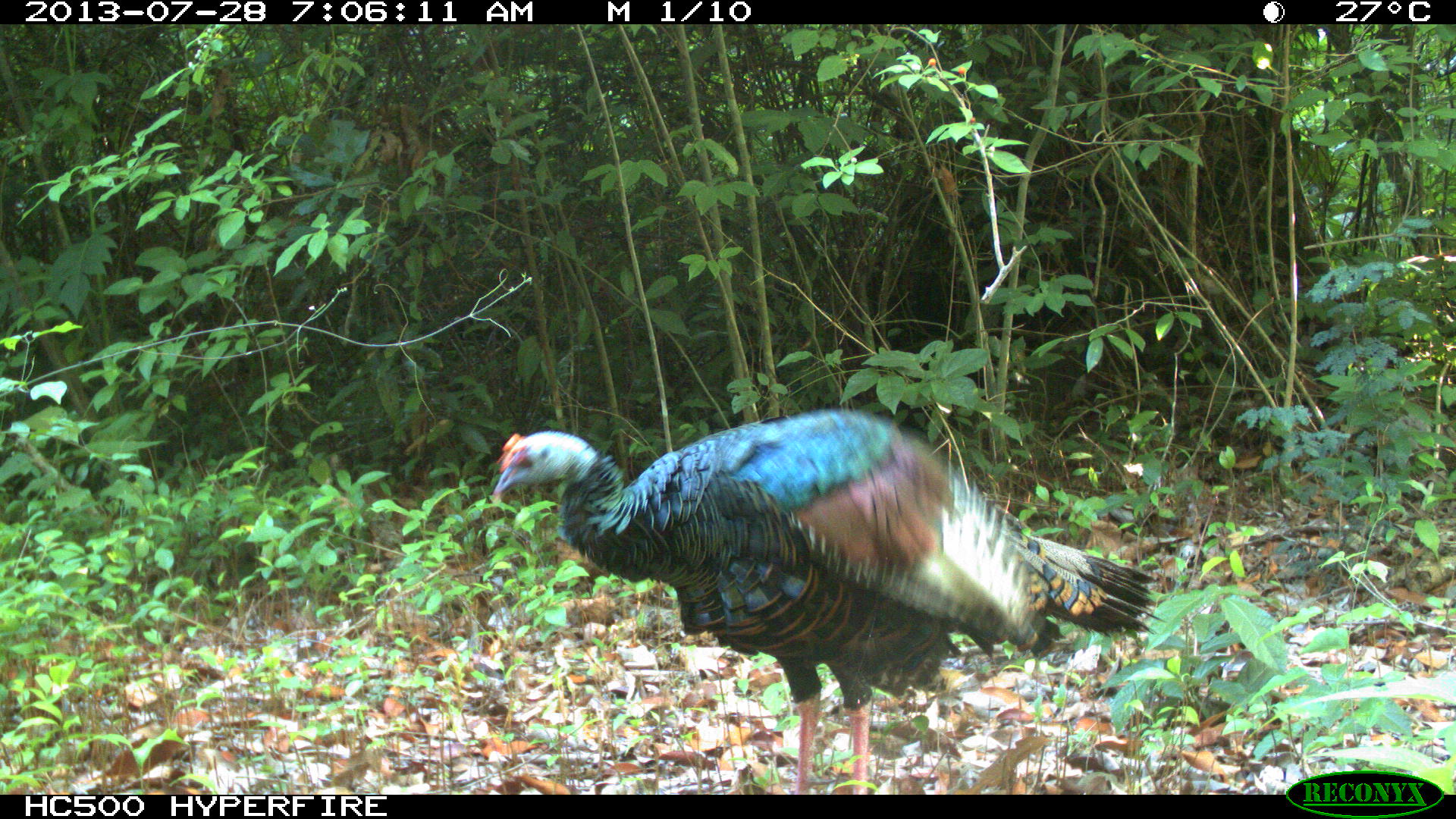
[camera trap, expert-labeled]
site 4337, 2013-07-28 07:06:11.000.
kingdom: Animalia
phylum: Chordata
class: Aves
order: Galliformes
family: Phasianidae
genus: Meleagris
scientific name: Meleagris ocellata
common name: ocellated turkey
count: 1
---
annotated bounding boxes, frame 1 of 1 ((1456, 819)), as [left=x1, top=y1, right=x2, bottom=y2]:
meleagris ocellata: [left=487, top=404, right=1168, bottom=794]